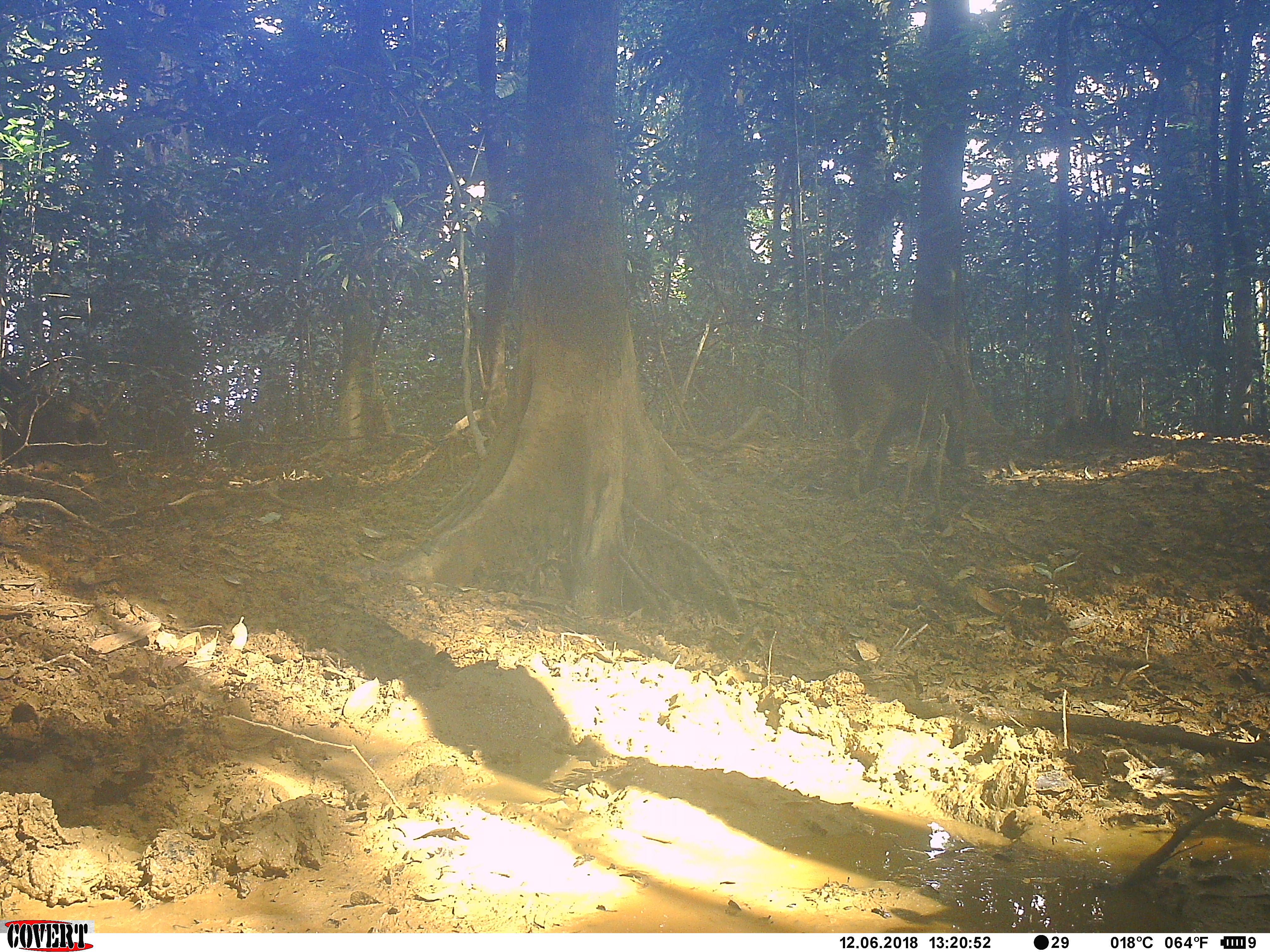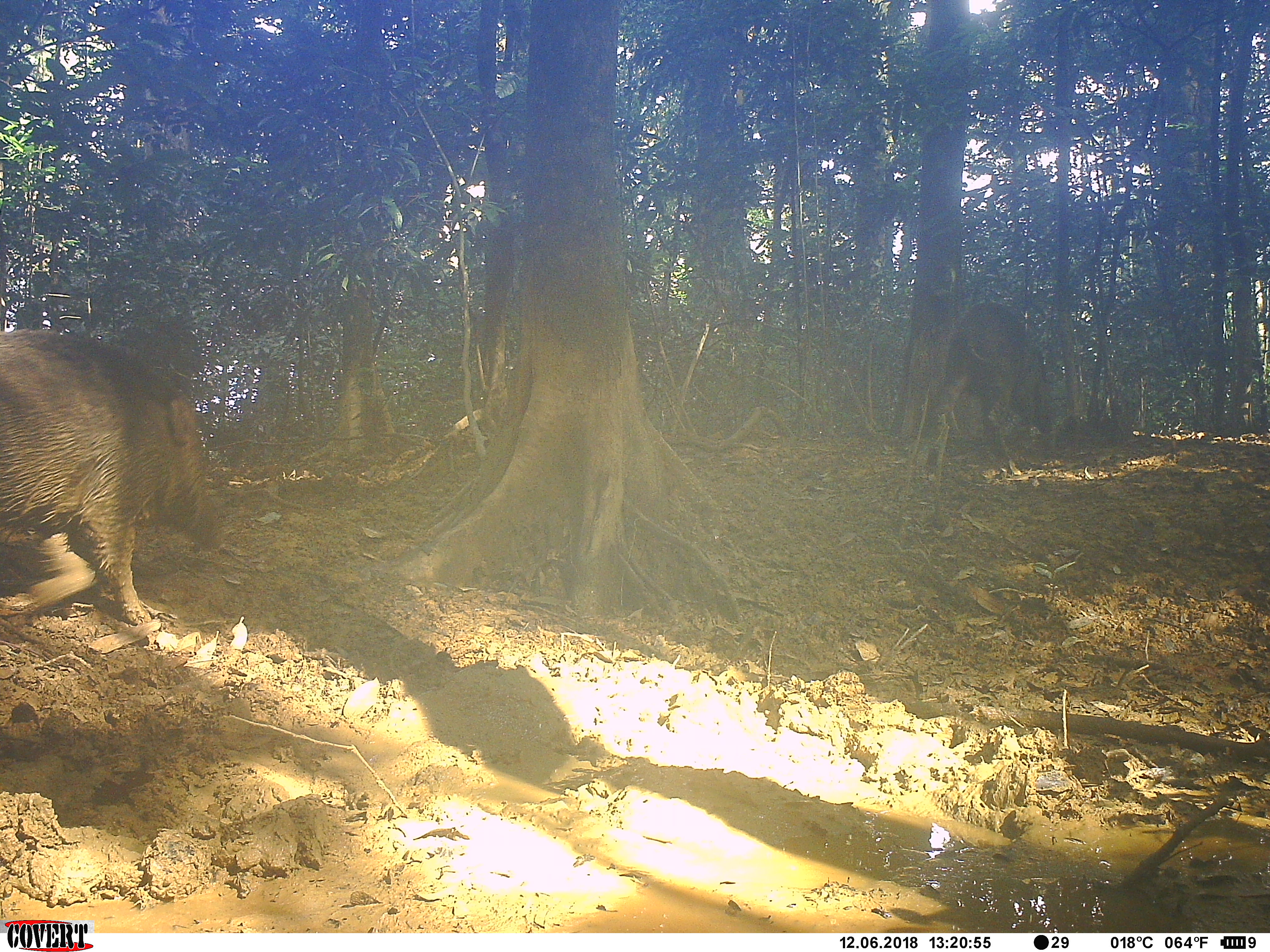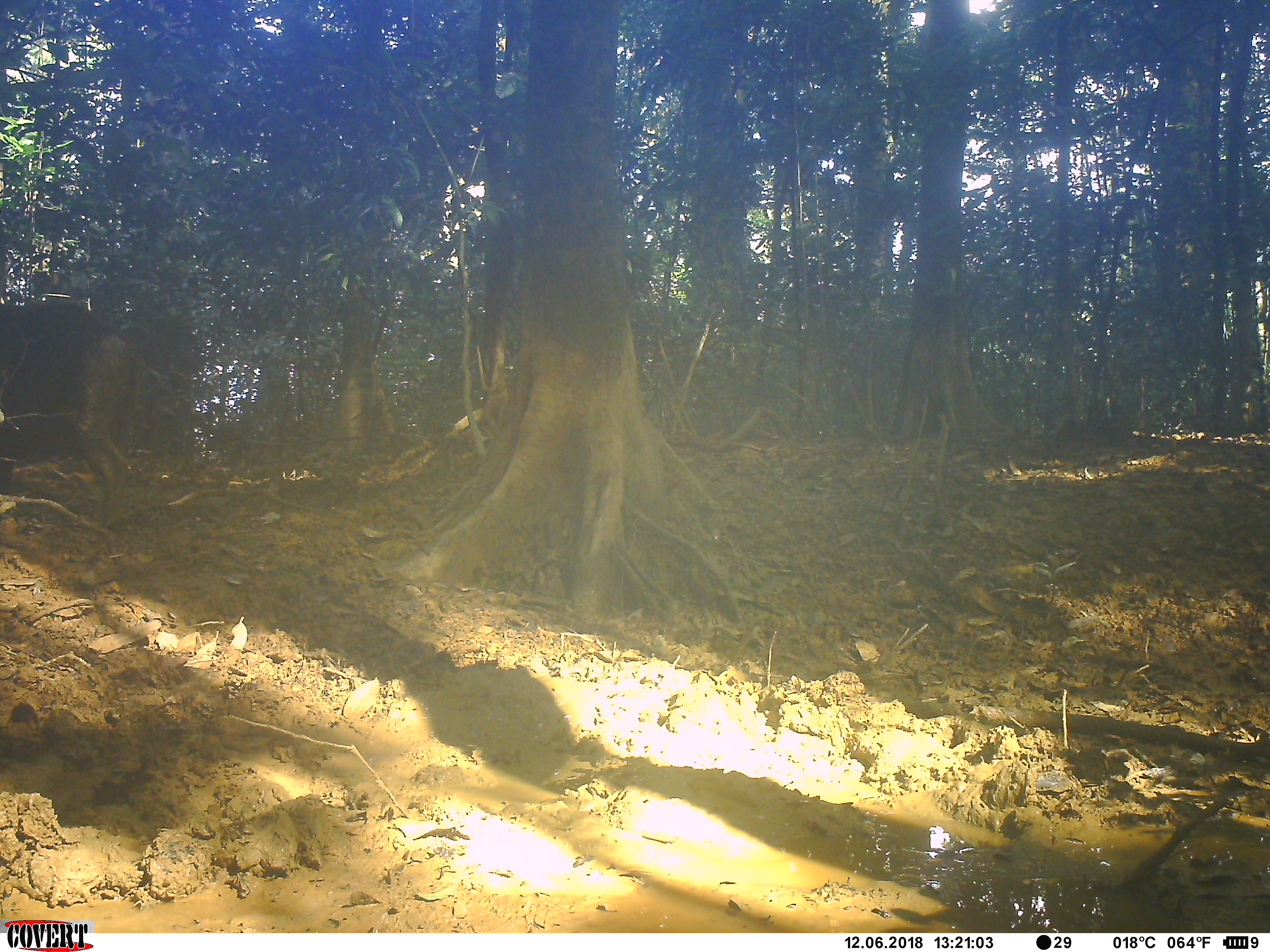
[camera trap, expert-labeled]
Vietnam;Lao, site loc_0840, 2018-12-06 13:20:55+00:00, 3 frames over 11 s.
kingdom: Animalia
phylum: Chordata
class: Mammalia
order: Artiodactyla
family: Suidae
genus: Sus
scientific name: Sus scrofa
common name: eurasian wild pig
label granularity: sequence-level